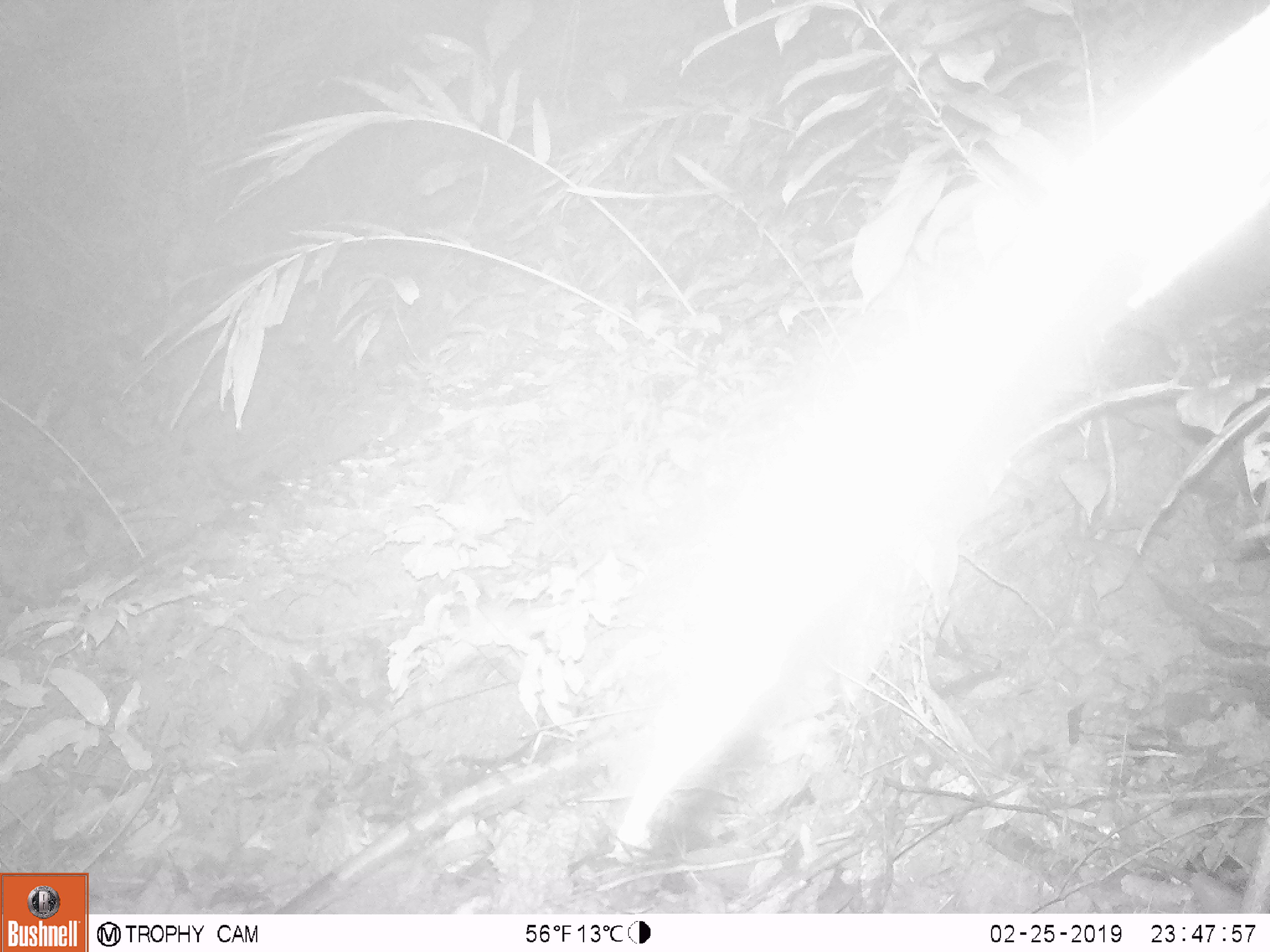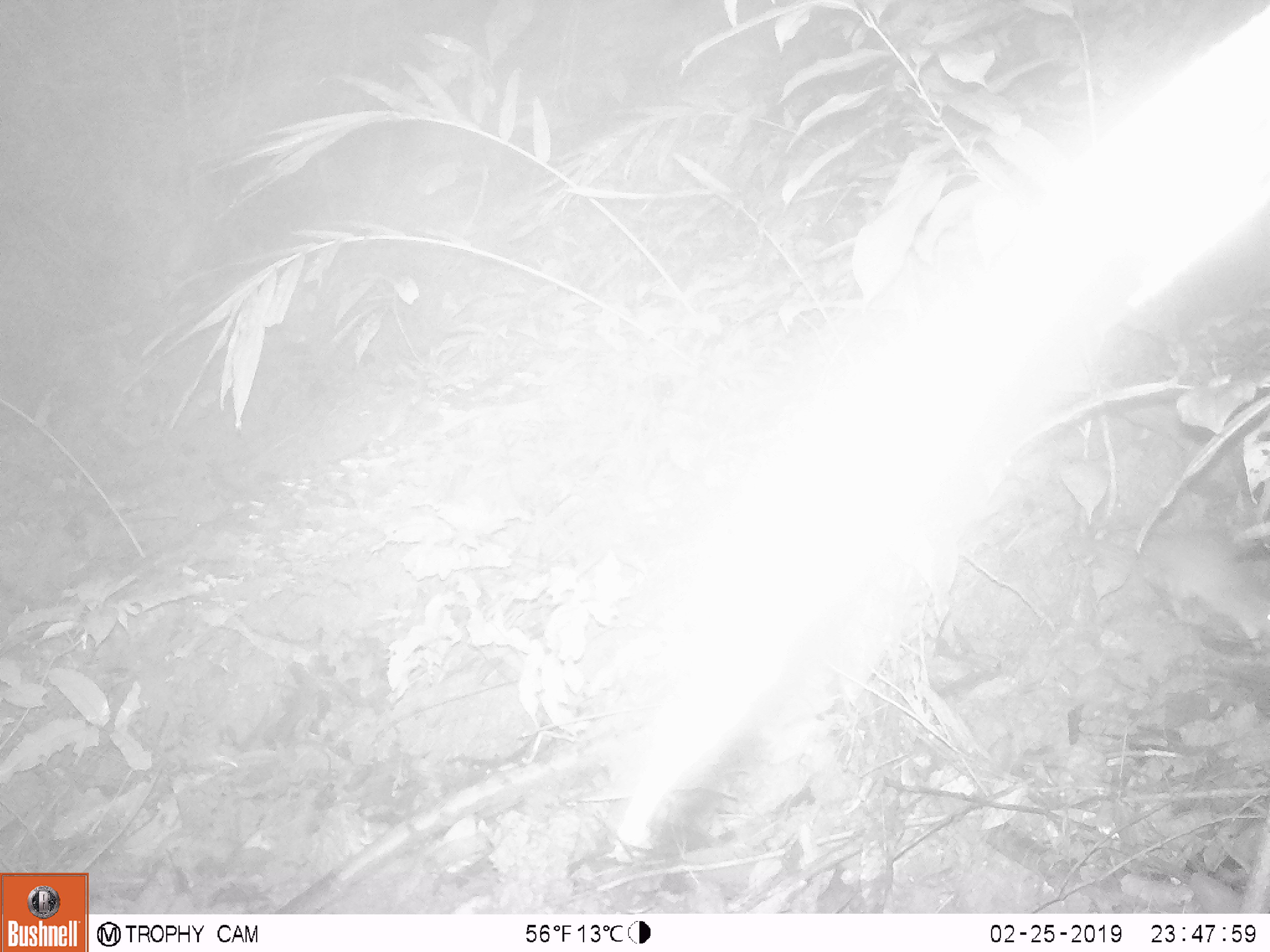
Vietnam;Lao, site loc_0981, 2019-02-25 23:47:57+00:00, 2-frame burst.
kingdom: Animalia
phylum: Chordata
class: Mammalia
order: Rodentia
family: Muridae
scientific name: Muridae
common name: old-world mice and rats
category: unidentified murid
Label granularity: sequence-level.